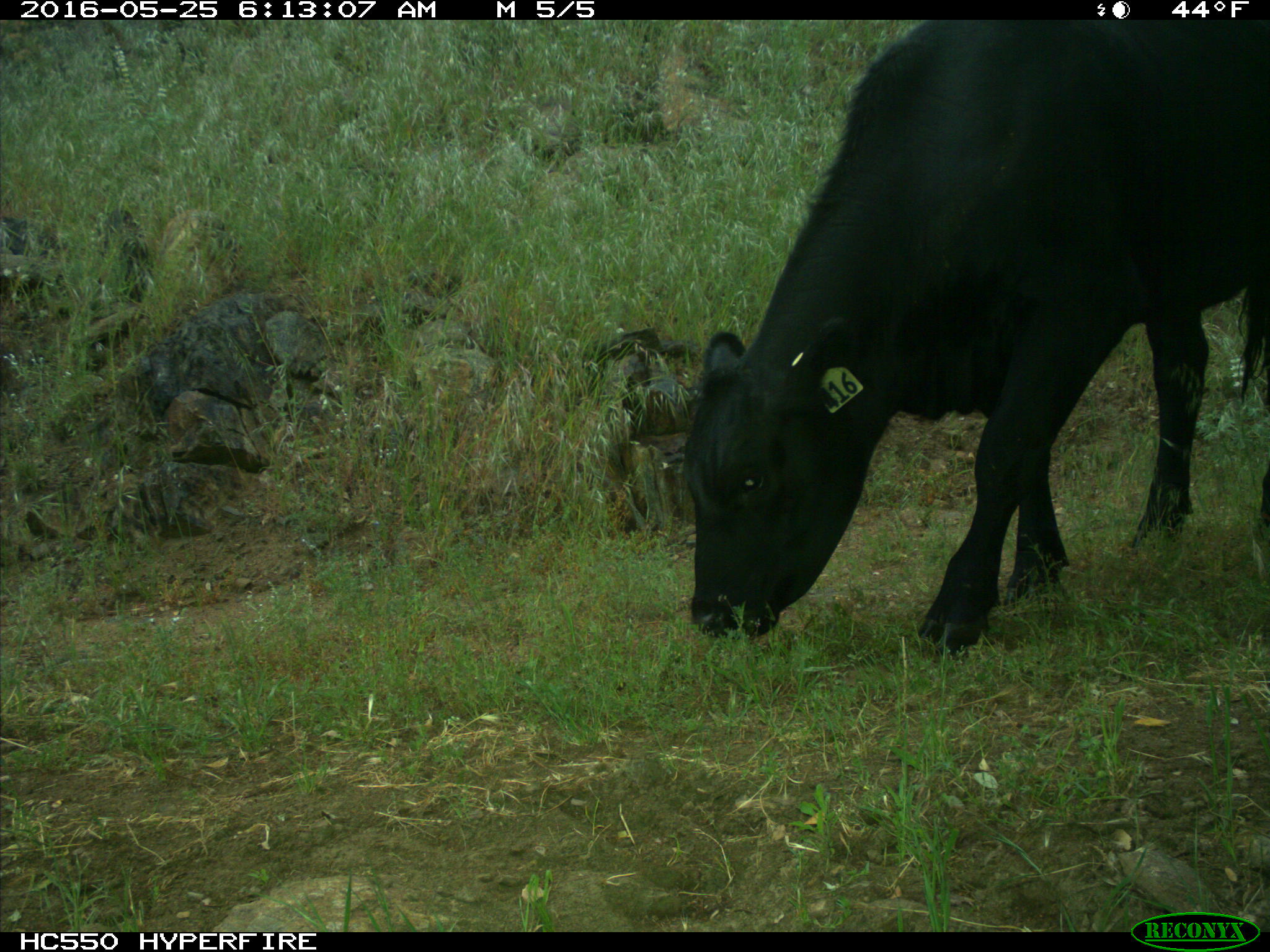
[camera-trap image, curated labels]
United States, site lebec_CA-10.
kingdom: Animalia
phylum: Chordata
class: Mammalia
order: Artiodactyla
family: Bovidae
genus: Bos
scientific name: Bos taurus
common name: domestic cow